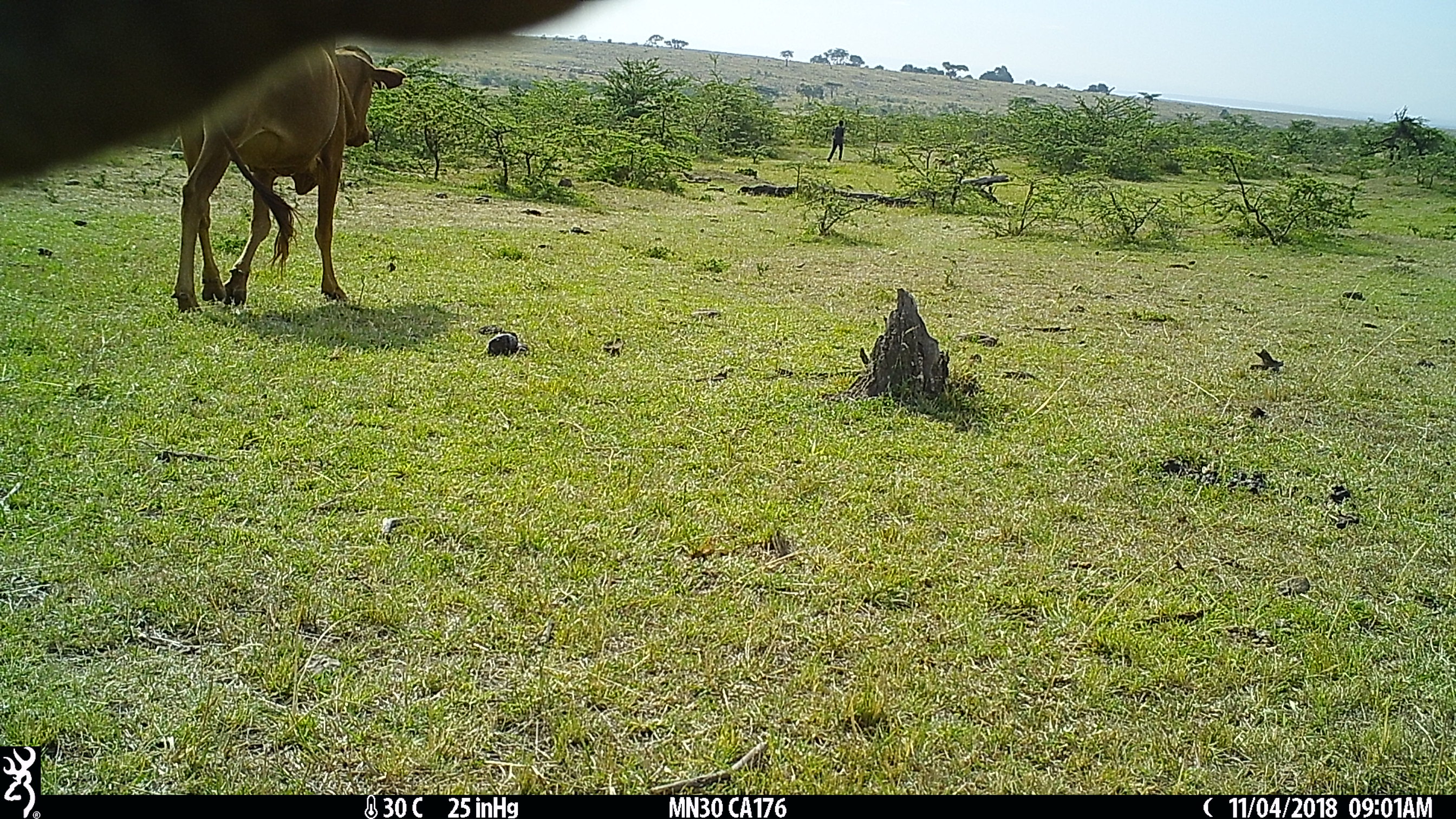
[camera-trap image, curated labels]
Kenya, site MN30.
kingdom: Animalia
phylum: Chordata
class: Mammalia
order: Artiodactyla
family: Bovidae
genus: Bos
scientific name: Bos taurus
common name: cattle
Cattle (Bos taurus).